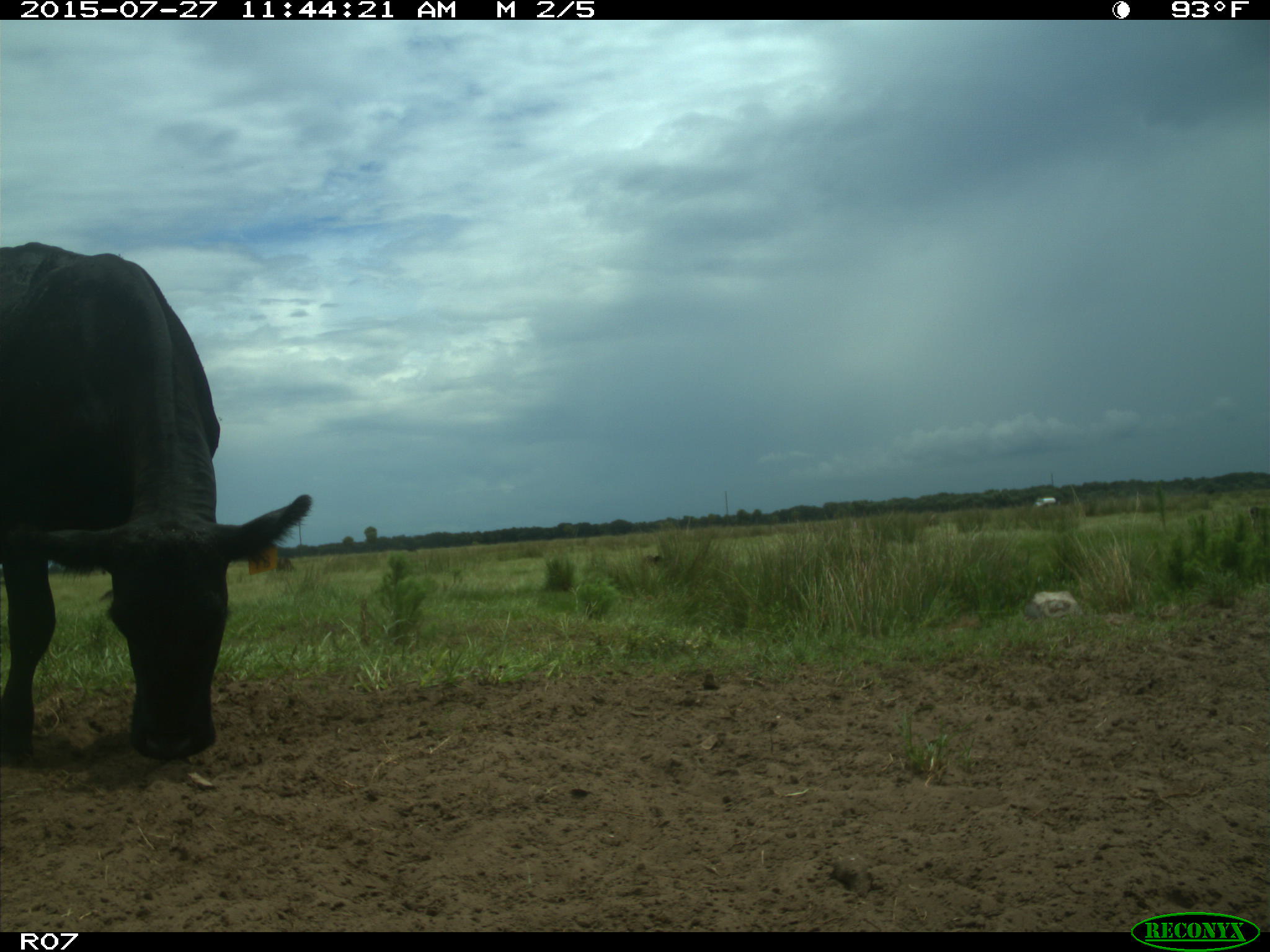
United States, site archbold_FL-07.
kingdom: Animalia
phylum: Chordata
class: Mammalia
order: Artiodactyla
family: Bovidae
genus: Bos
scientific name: Bos taurus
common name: domestic cow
Bos taurus (domestic cow).